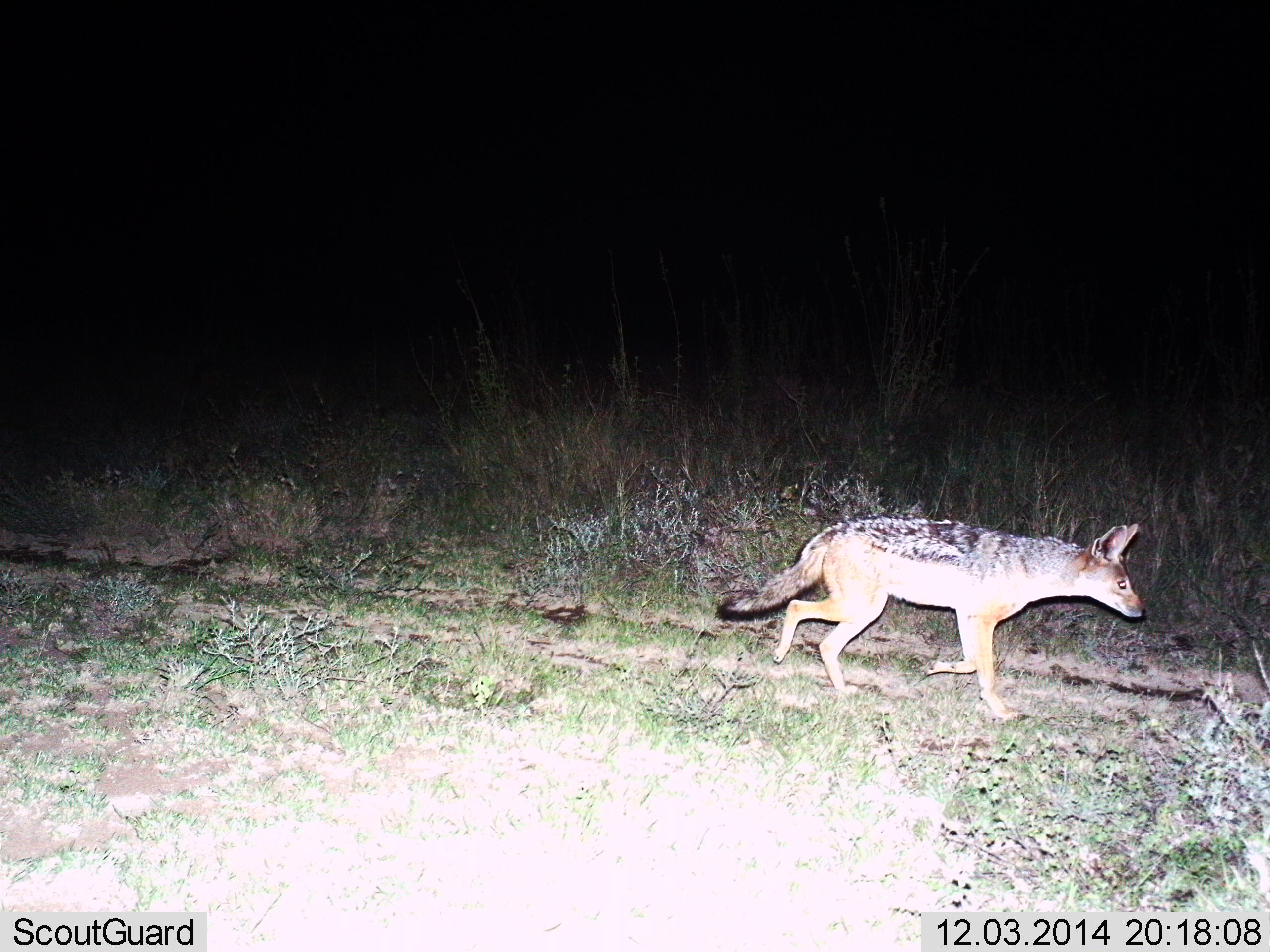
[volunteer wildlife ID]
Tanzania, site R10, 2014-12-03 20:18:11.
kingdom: Animalia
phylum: Chordata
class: Mammalia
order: Carnivora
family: Canidae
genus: Lupulella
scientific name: Lupulella mesomelas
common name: black-backed jackal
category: jackal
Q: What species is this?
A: Jackal (black-backed jackal) (Lupulella mesomelas).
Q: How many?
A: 1.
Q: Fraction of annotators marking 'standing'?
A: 0%.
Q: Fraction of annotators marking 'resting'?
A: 0%.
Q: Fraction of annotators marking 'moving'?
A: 100%.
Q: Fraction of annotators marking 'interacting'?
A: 0%.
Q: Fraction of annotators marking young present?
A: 0%.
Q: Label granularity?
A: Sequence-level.